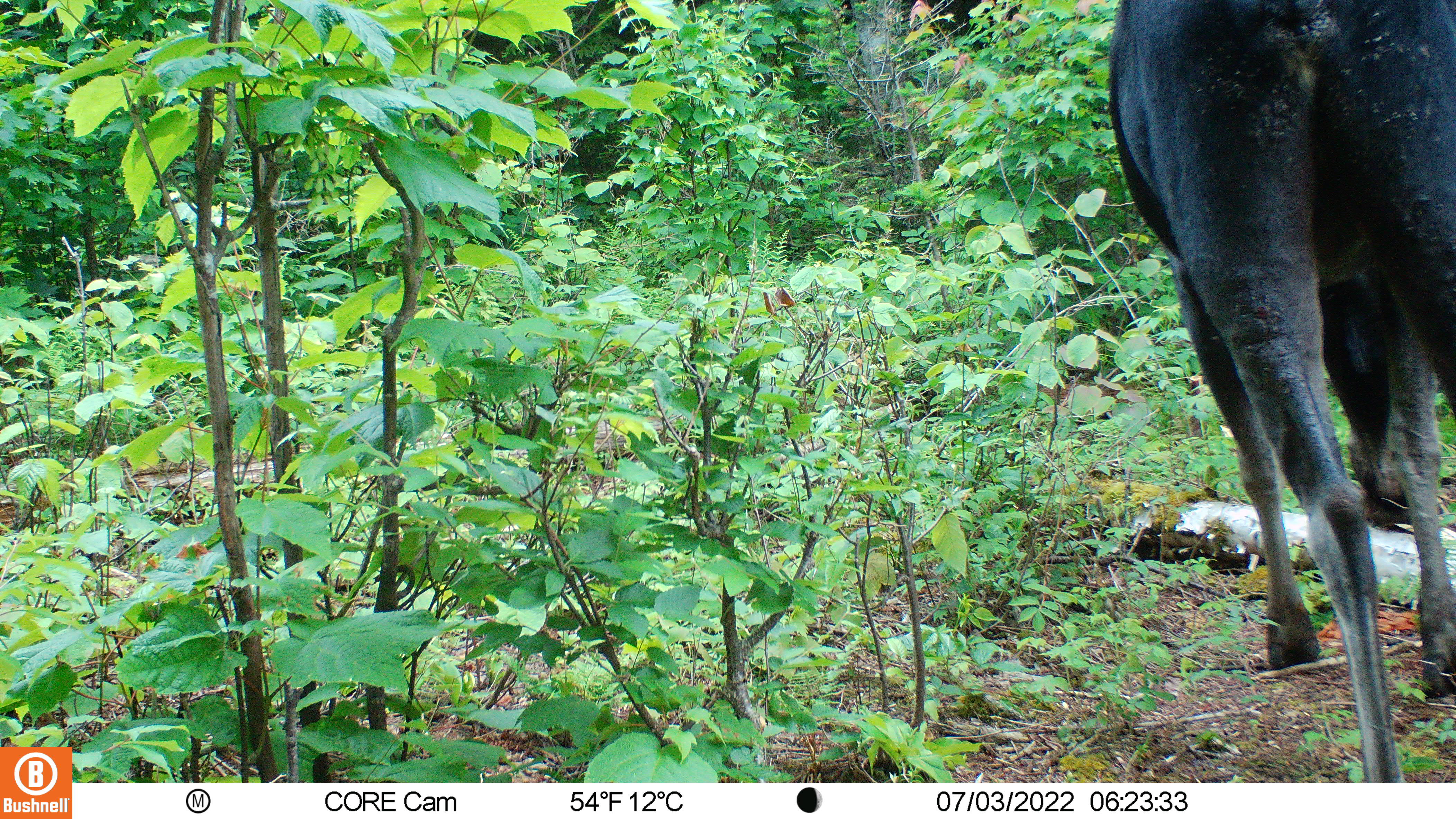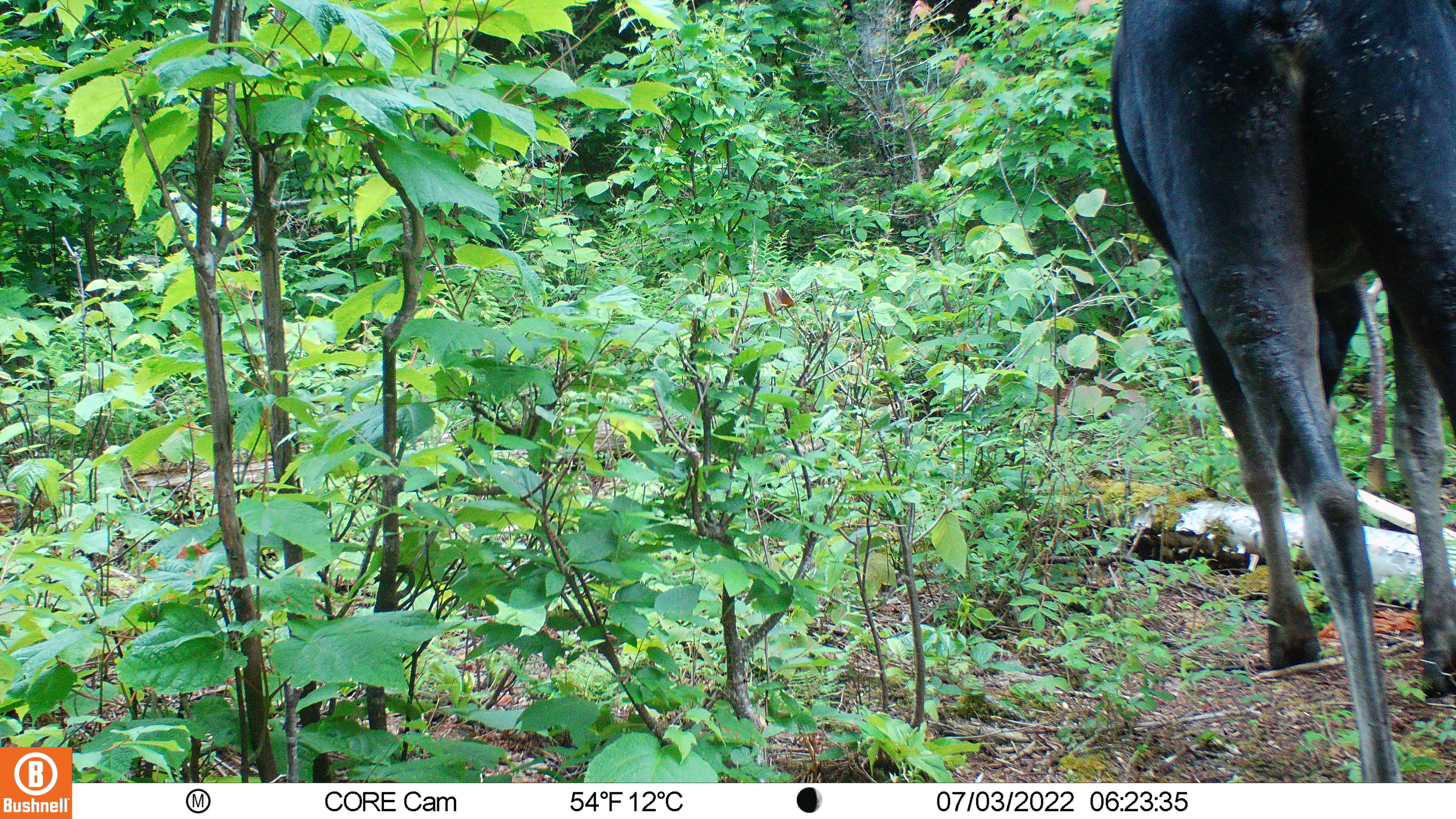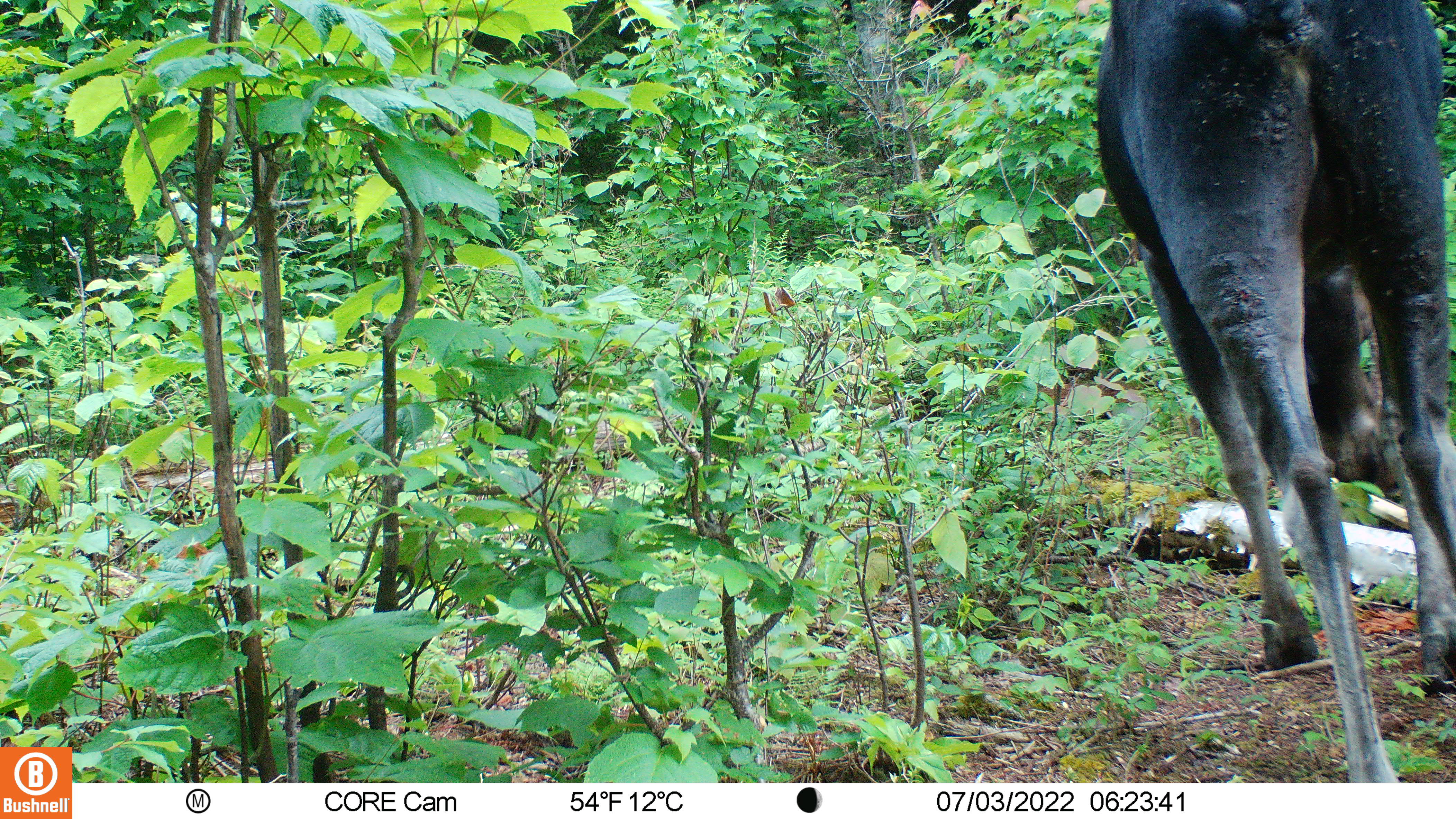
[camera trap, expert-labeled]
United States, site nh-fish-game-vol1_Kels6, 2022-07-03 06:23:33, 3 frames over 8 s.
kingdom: Animalia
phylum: Chordata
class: Mammalia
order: Artiodactyla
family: Cervidae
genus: Alces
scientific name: Alces alces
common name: moose